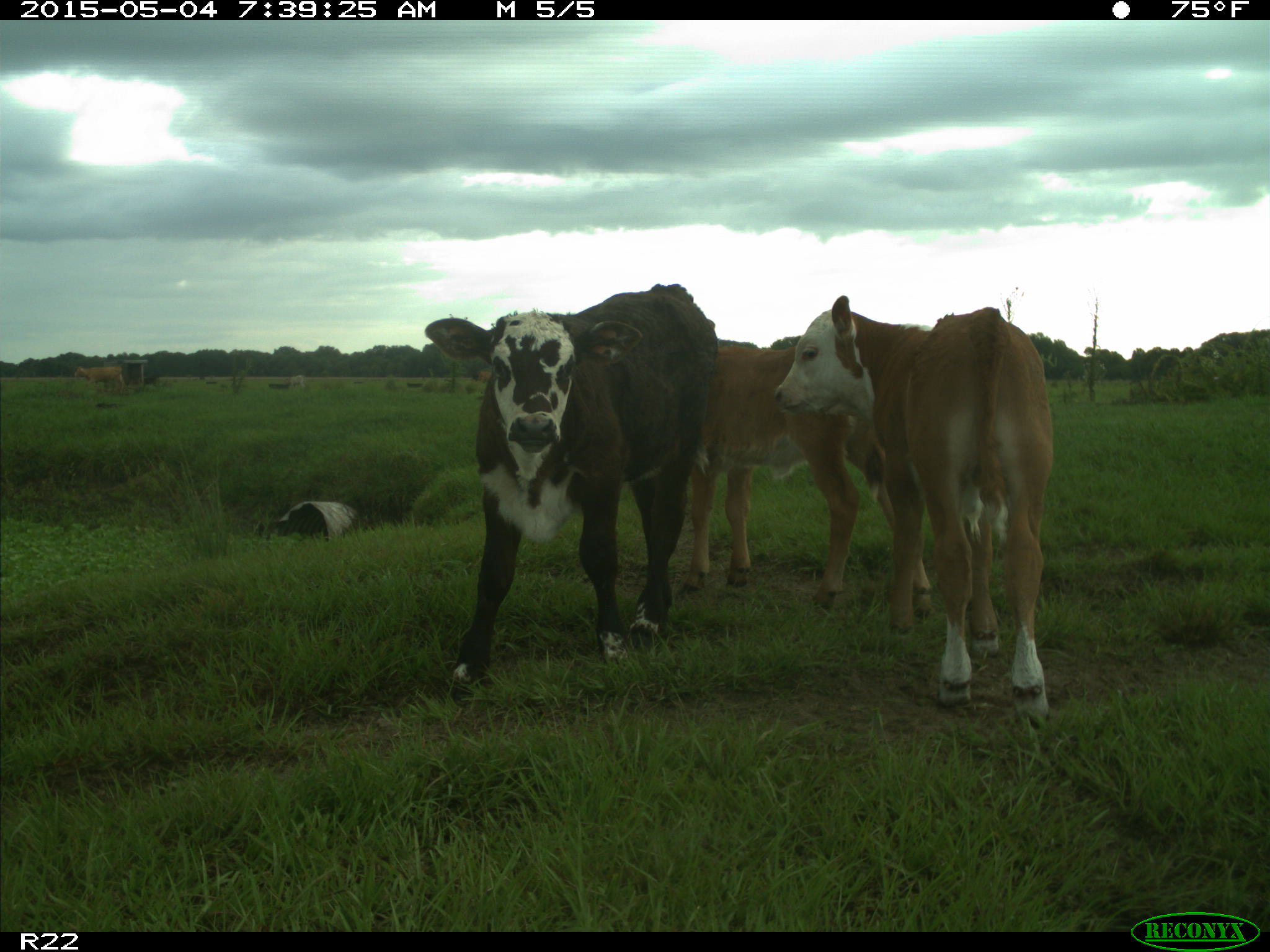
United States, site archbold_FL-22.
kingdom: Animalia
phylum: Chordata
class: Mammalia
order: Artiodactyla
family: Bovidae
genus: Bos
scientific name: Bos taurus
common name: domestic cow